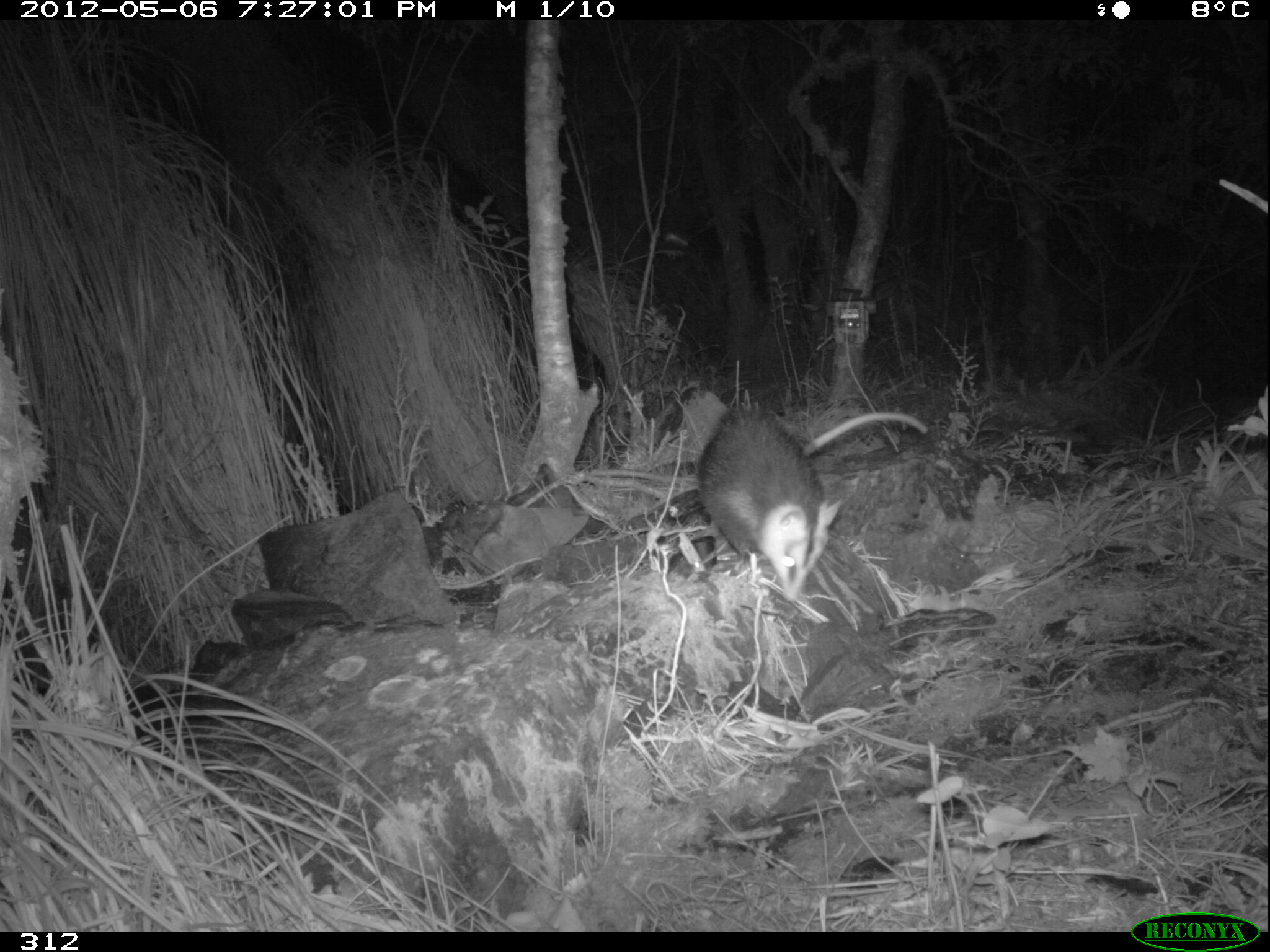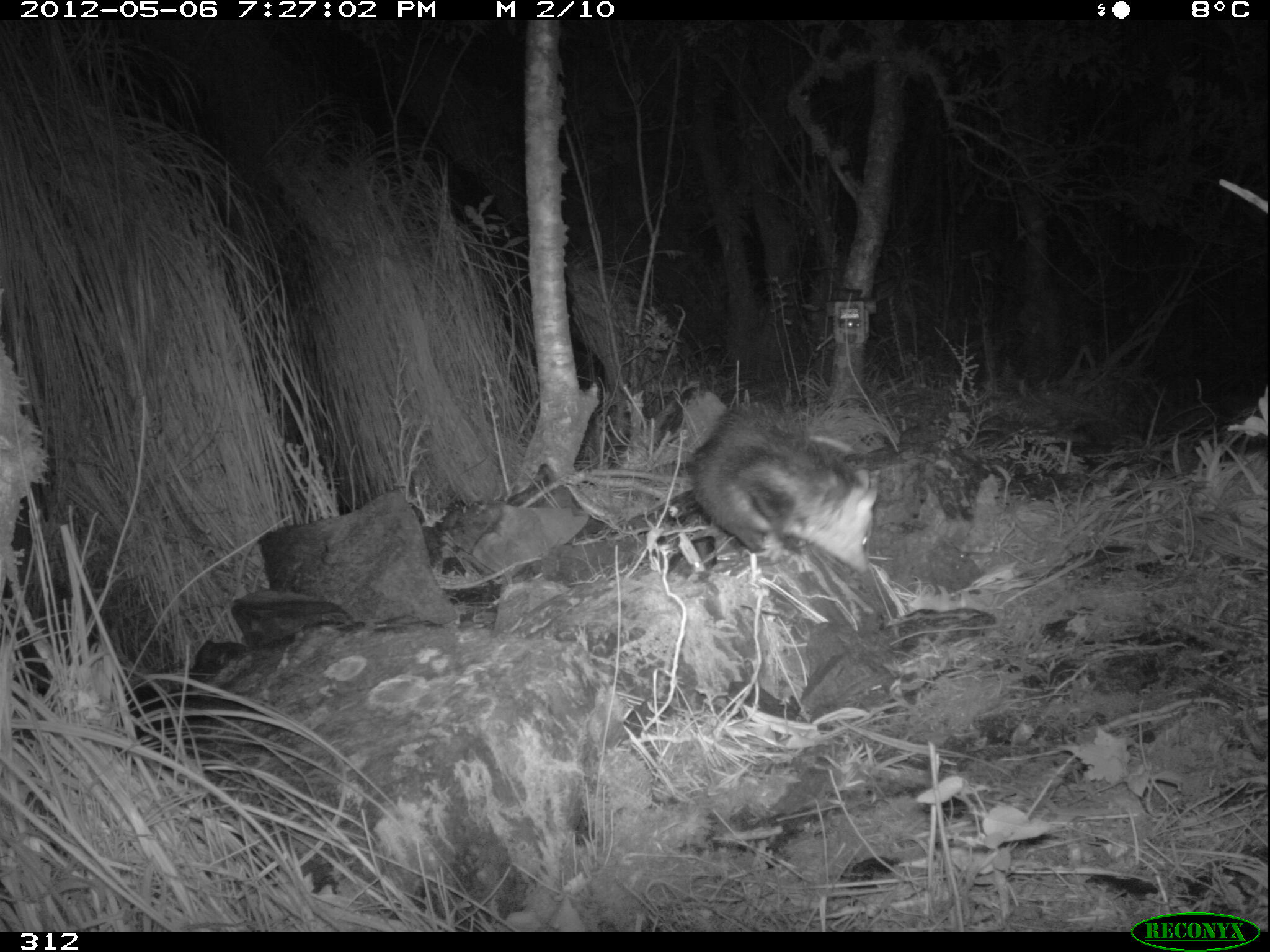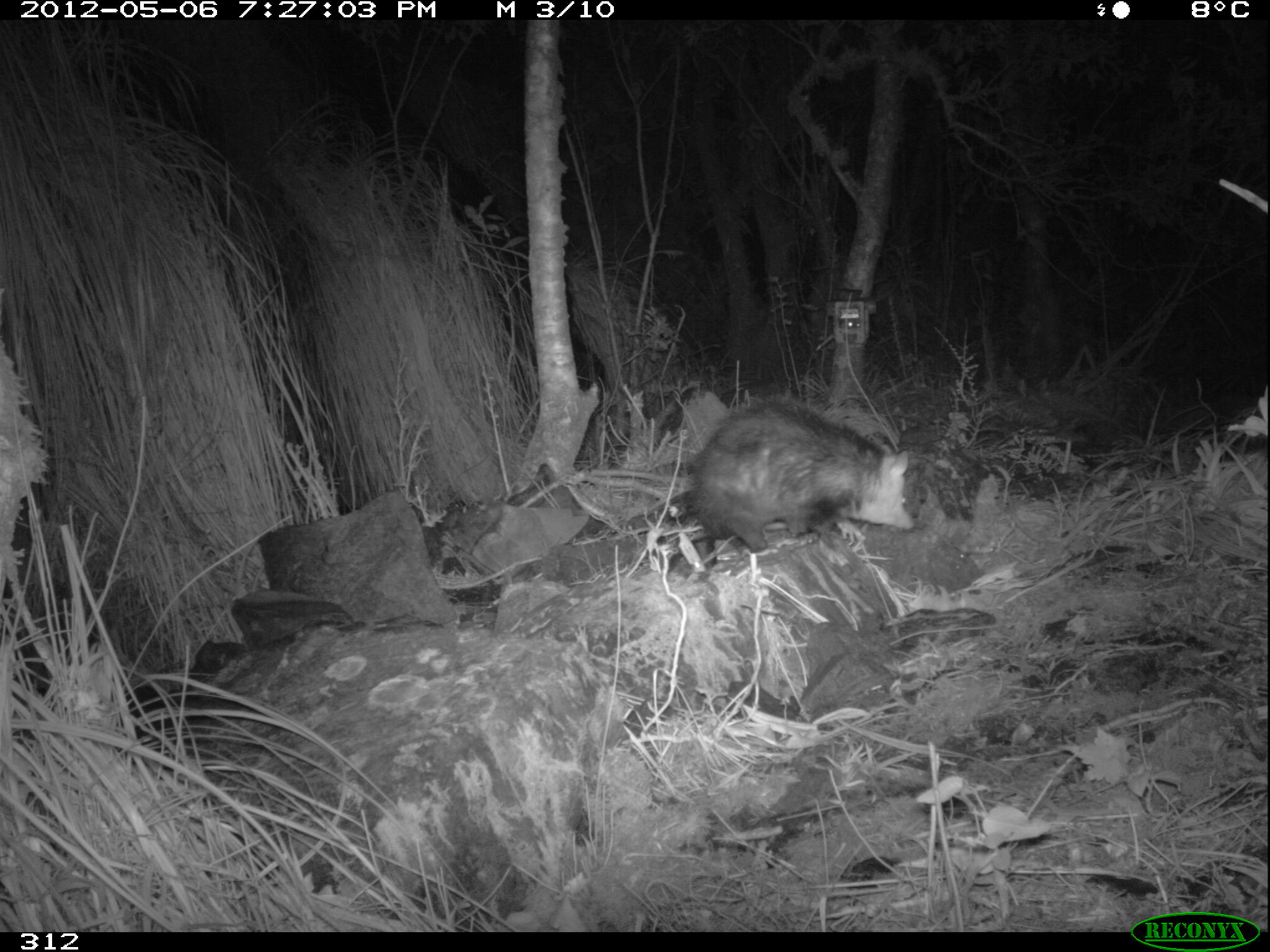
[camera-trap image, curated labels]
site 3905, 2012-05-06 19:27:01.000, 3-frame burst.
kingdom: Animalia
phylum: Chordata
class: Mammalia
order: Didelphimorphia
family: Didelphidae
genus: Didelphis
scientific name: Didelphis pernigra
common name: andean white-eared opossum